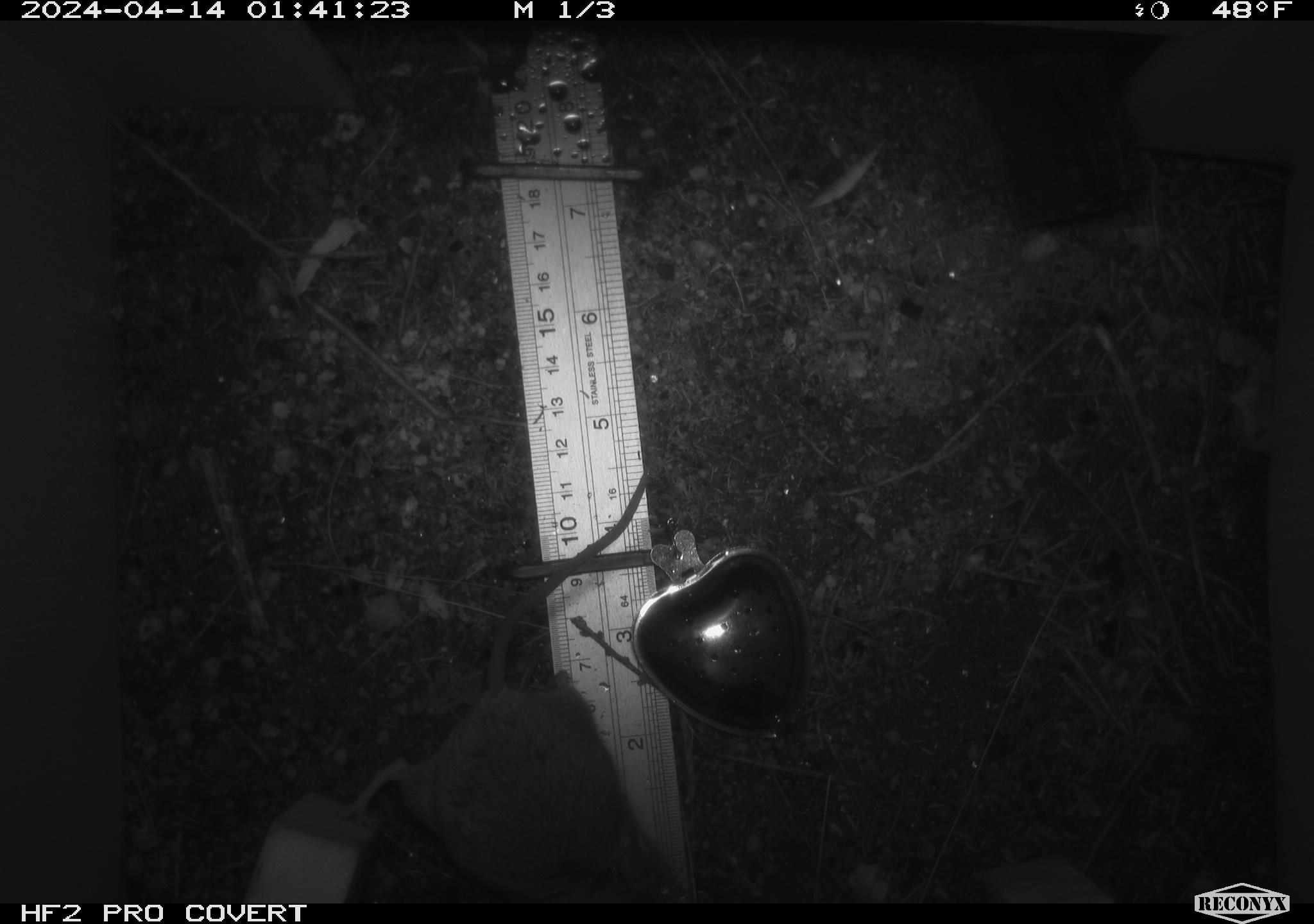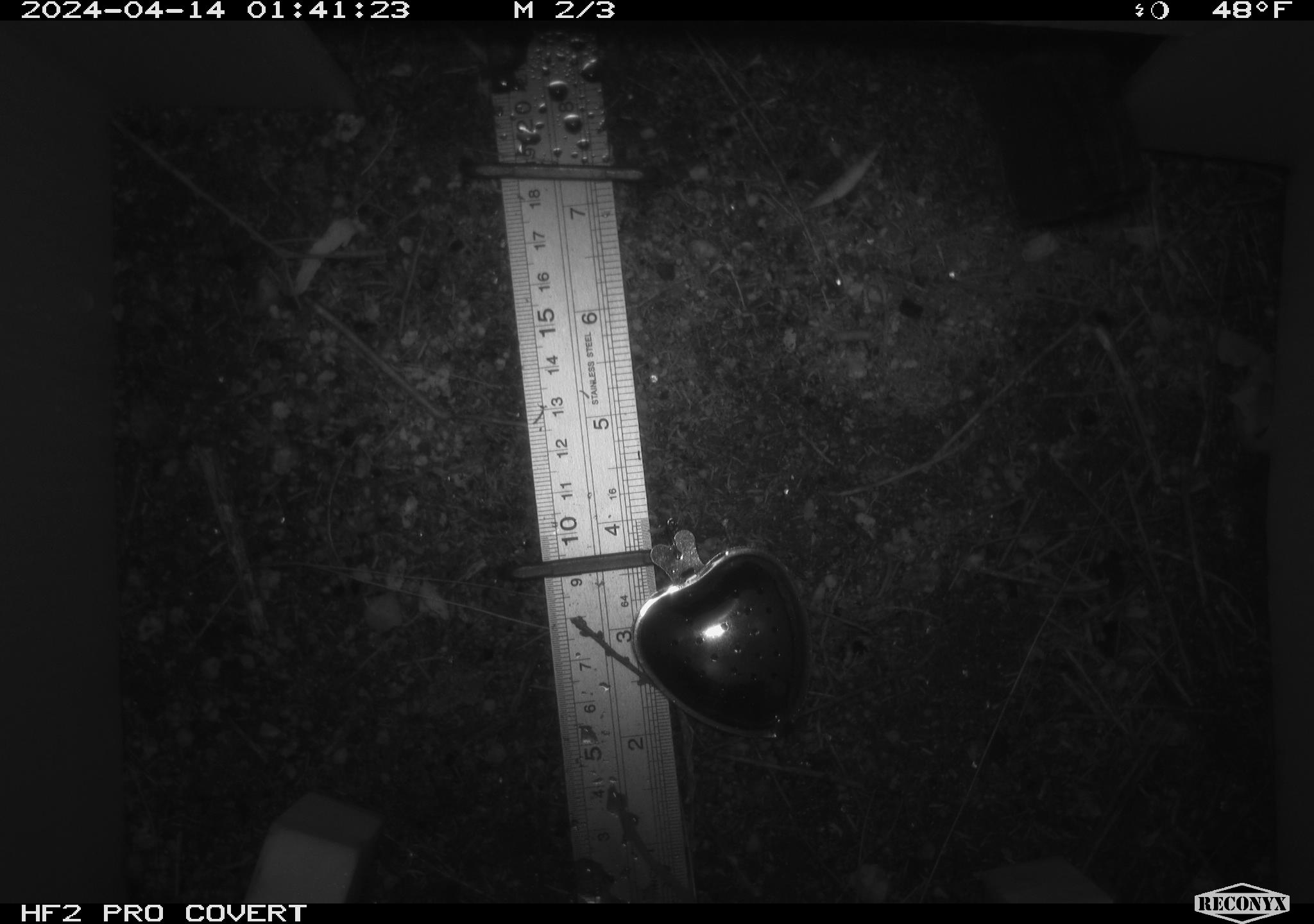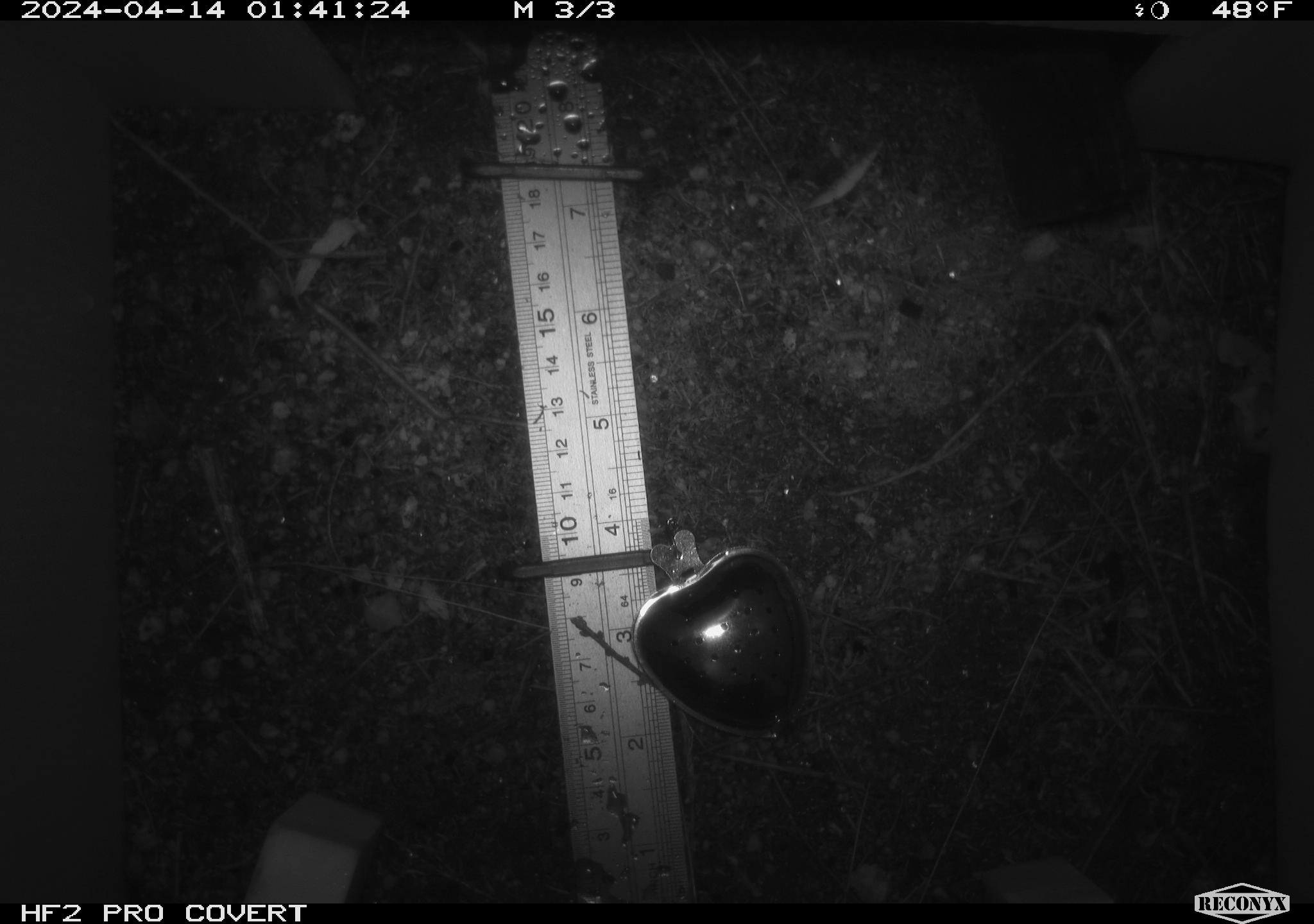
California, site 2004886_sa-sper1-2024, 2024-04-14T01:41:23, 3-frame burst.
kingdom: Animalia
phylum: Chordata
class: Mammalia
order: Rodentia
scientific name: Rodentia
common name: mouse species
Mouse species (Rodentia).